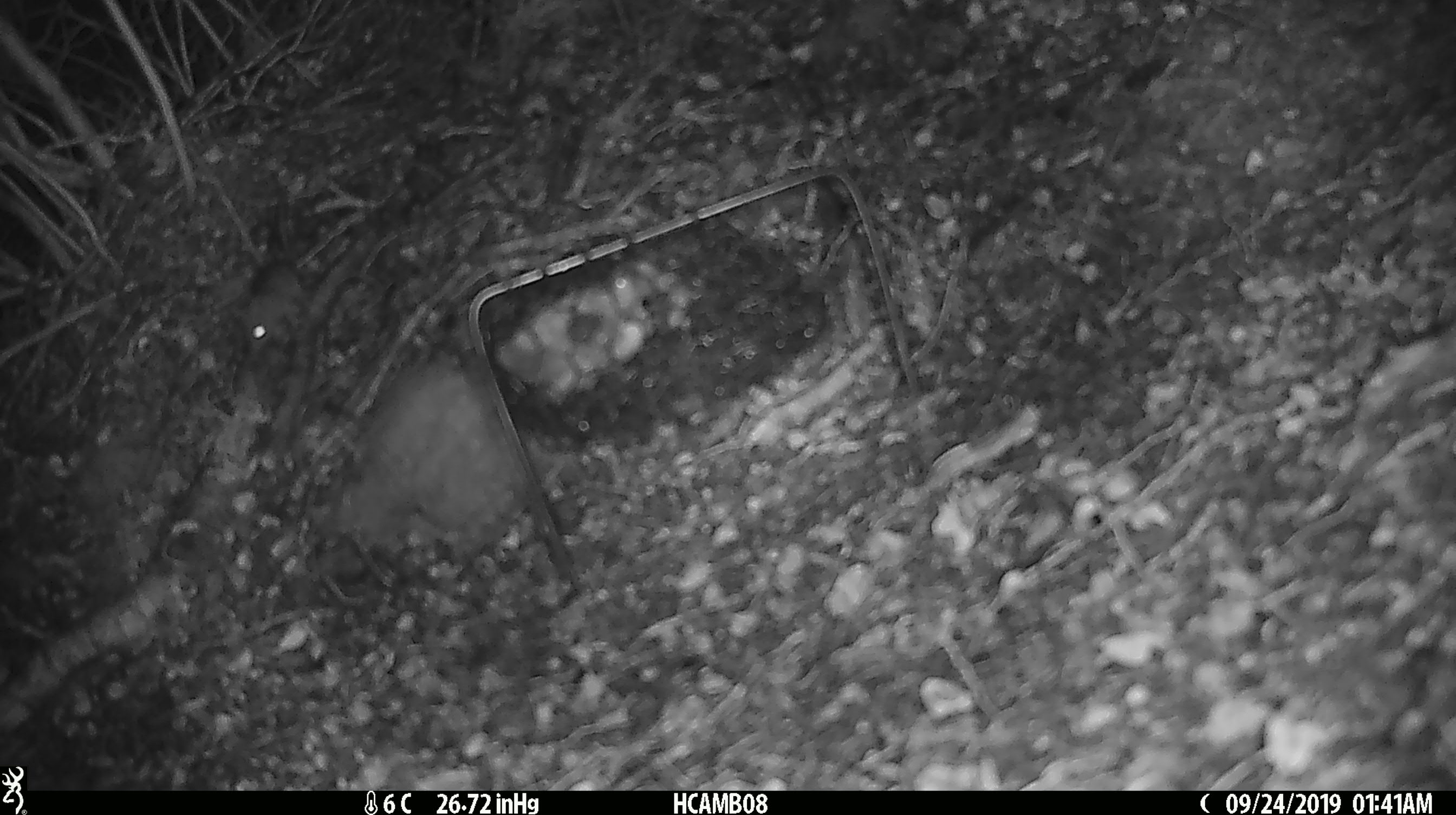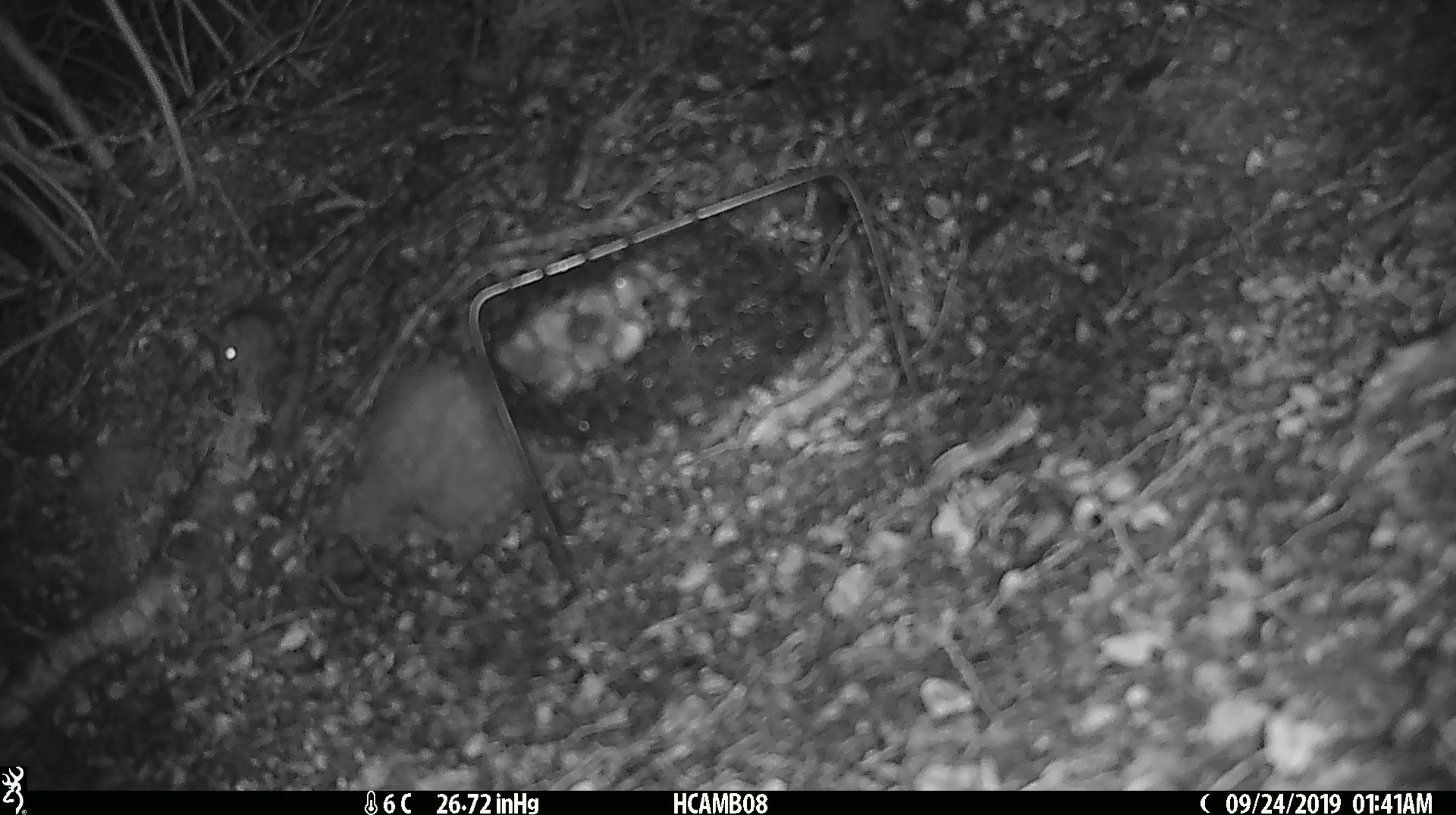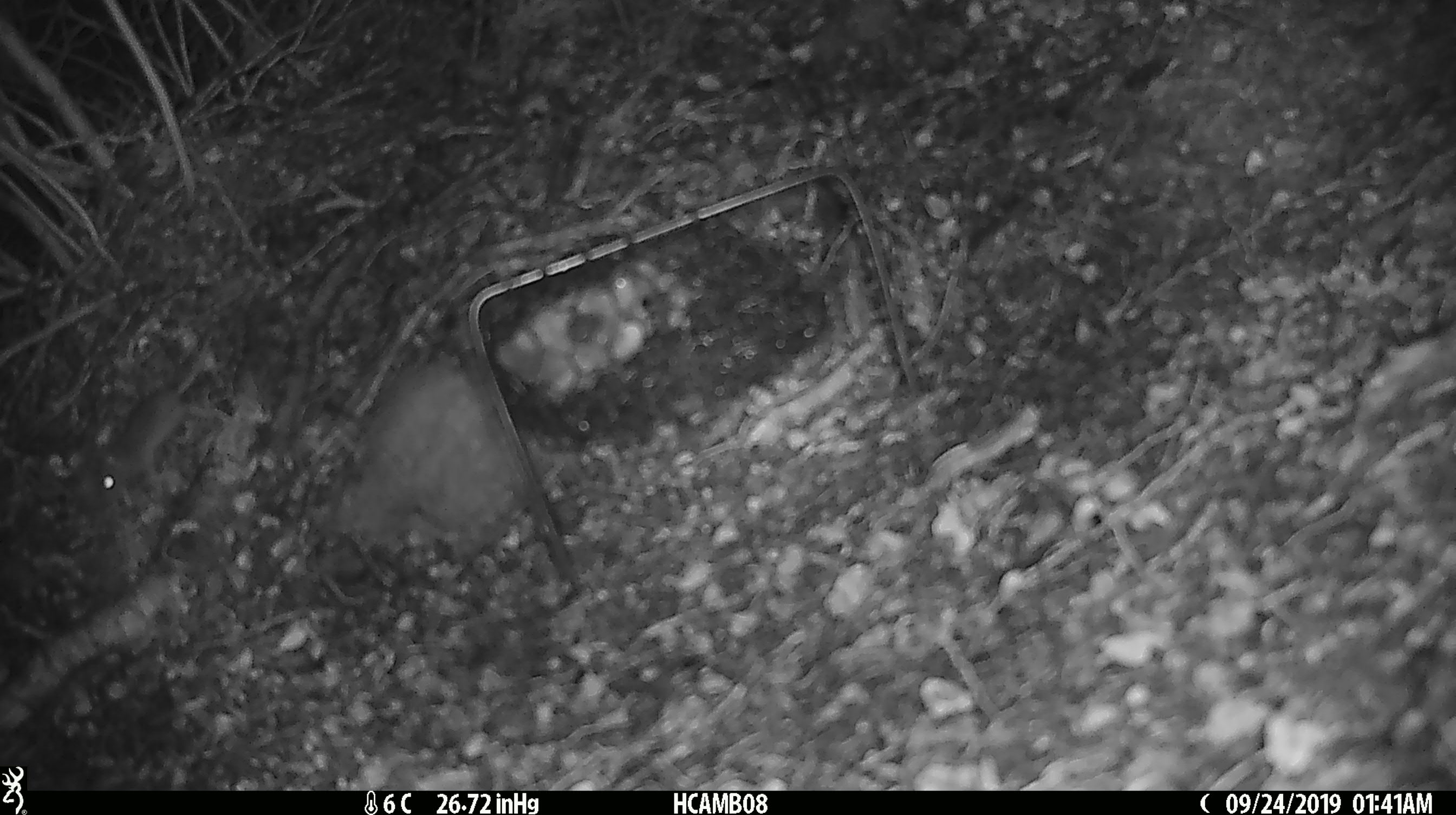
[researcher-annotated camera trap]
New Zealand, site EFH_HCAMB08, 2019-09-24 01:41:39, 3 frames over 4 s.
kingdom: Animalia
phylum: Chordata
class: Mammalia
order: Rodentia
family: Muridae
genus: Mus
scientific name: Mus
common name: mouse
Mouse (Mus).